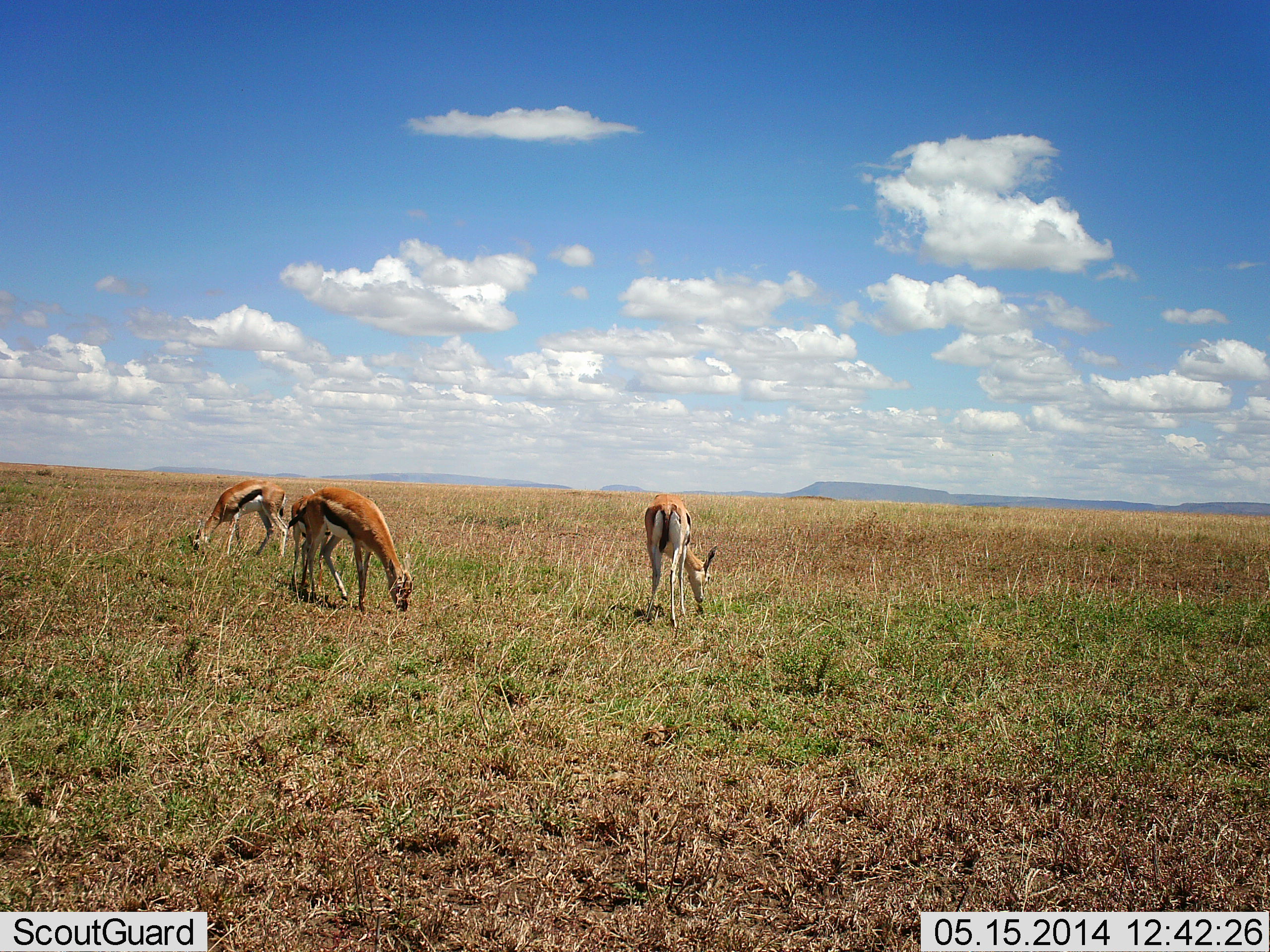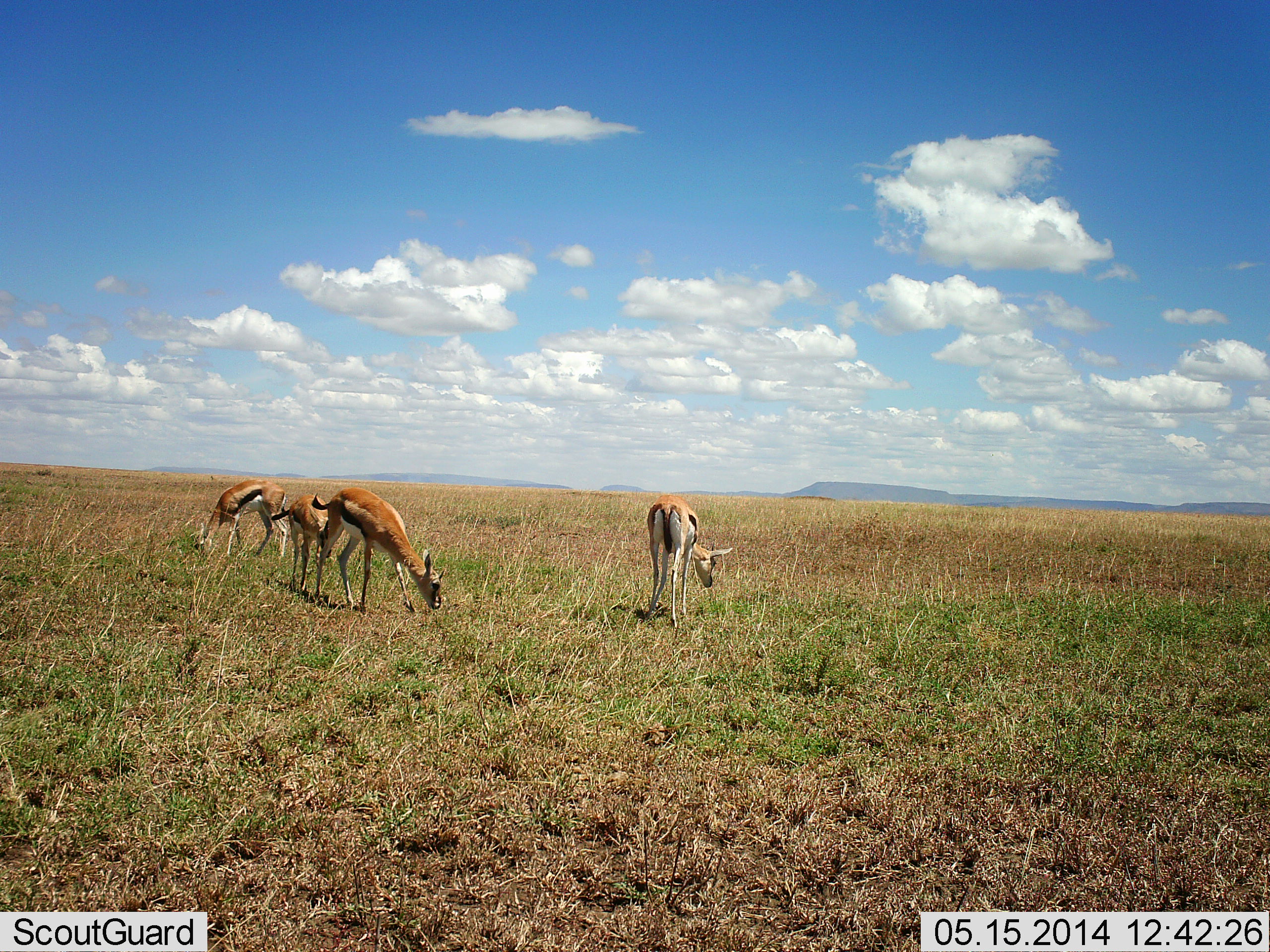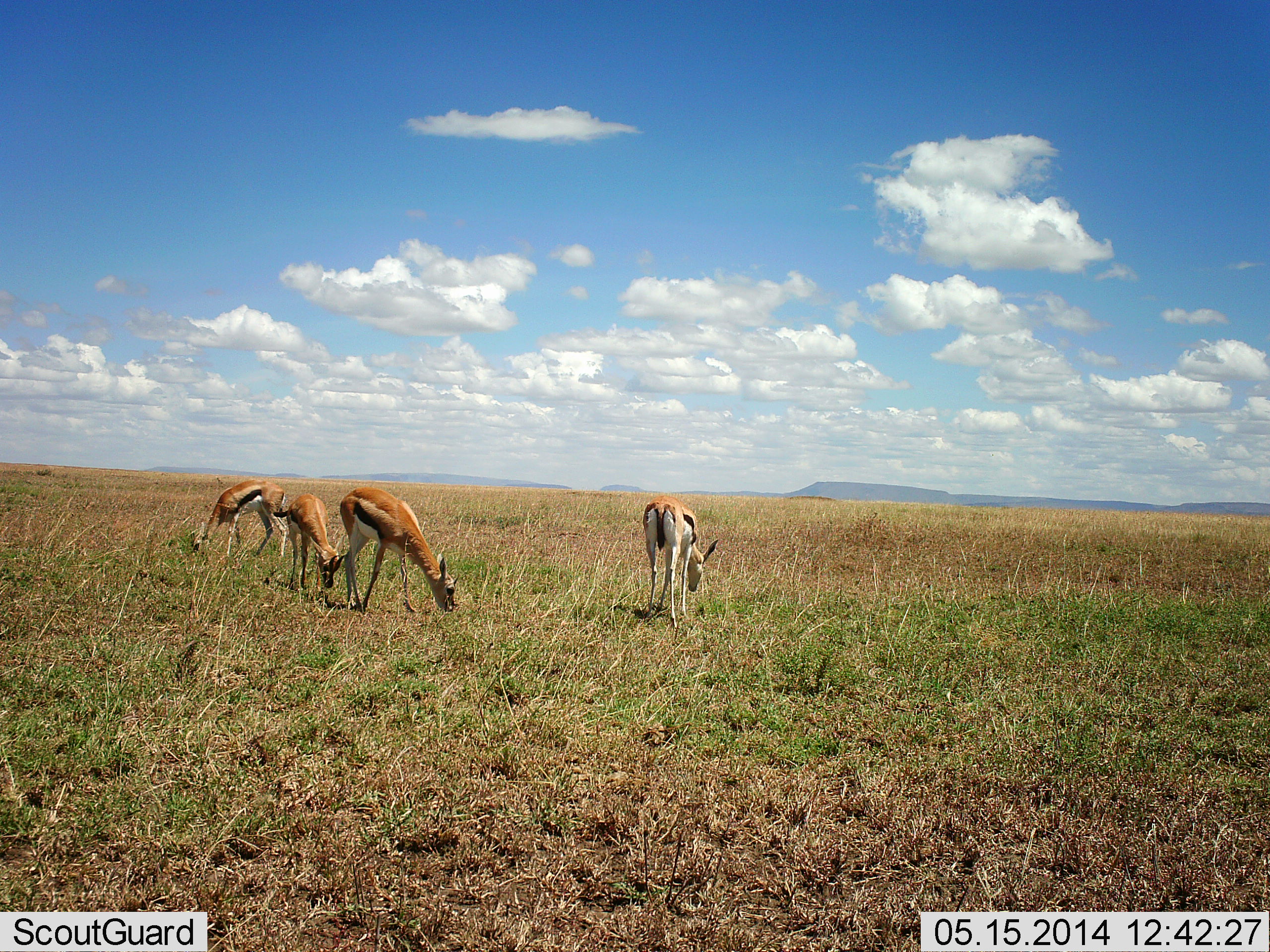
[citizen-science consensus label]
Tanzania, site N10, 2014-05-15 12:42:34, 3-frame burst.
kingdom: Animalia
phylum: Chordata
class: Mammalia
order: Artiodactyla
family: Bovidae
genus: Eudorcas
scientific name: Eudorcas thomsonii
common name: thomson's gazelle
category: gazellethomsons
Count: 4.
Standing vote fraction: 10%.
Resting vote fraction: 0%.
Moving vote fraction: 10%.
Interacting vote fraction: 0%.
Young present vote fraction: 0%.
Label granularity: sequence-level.